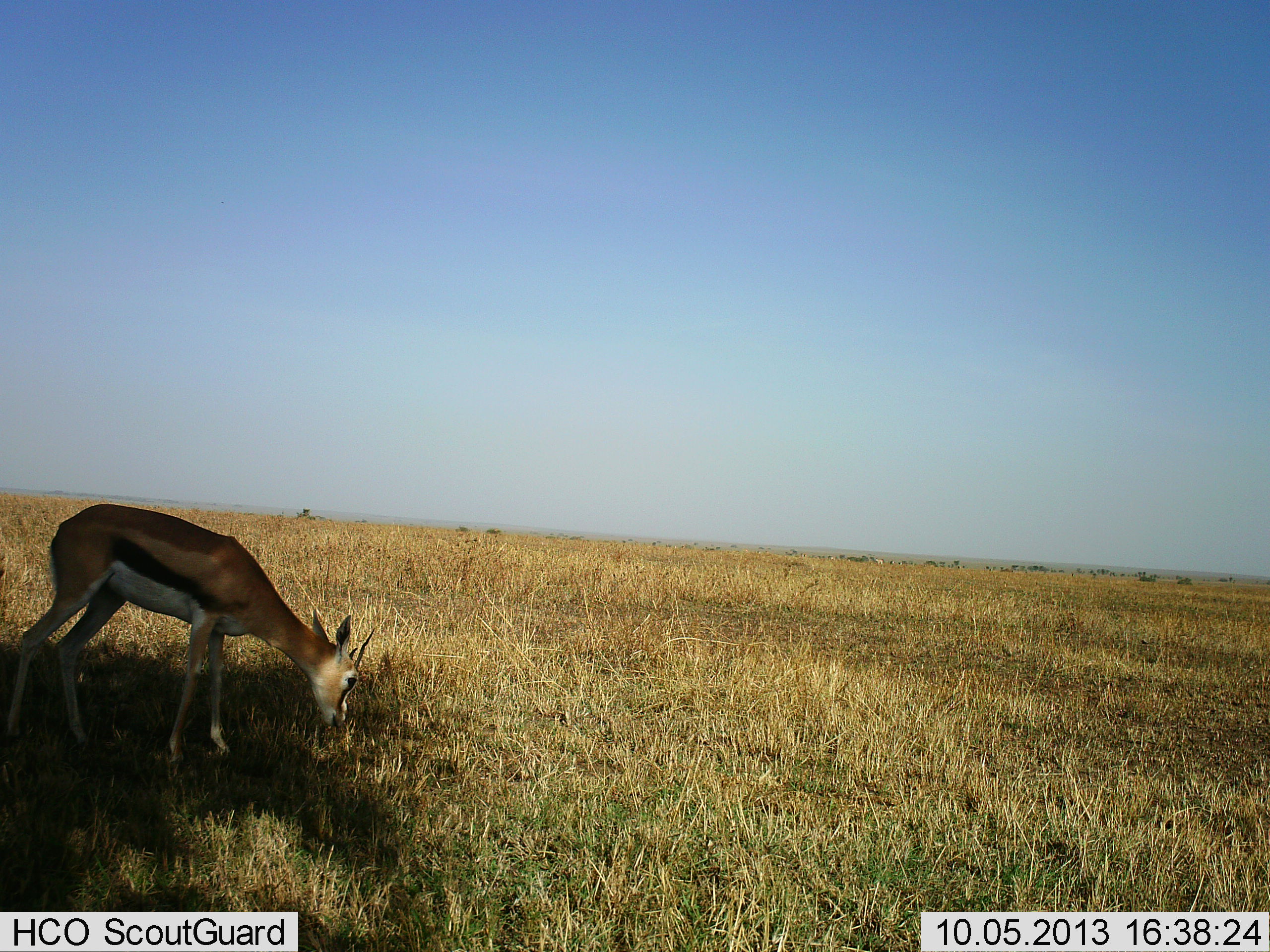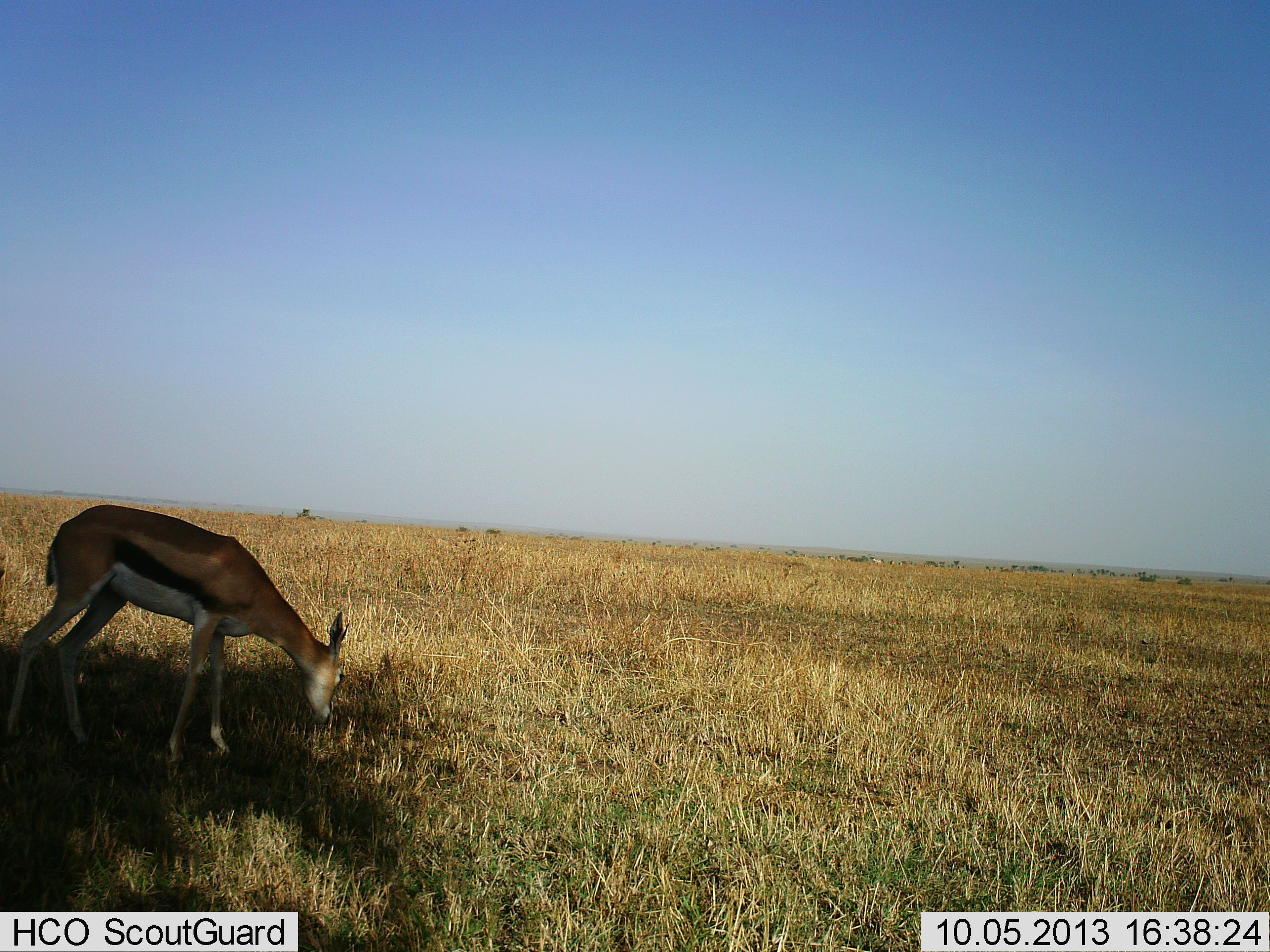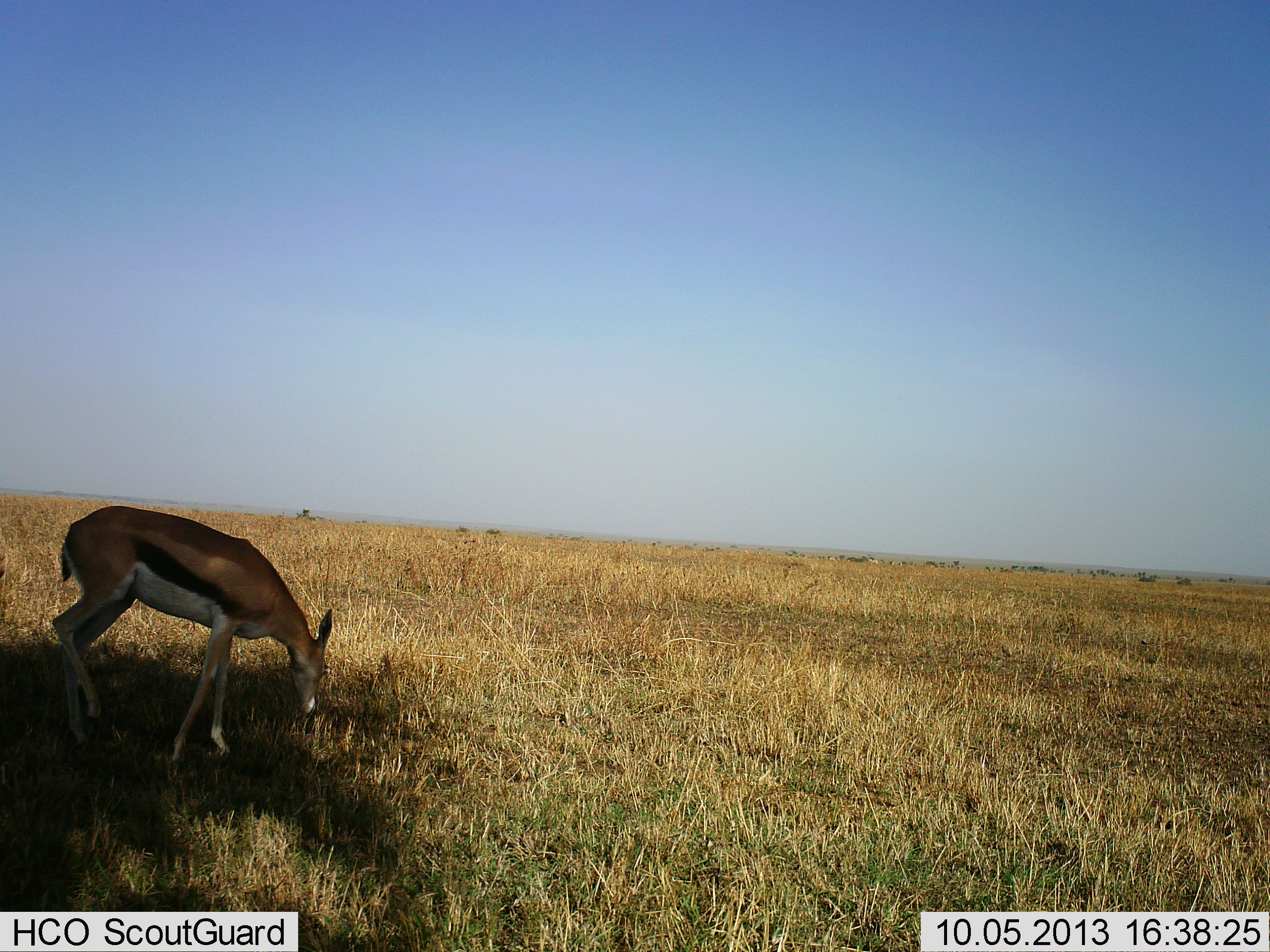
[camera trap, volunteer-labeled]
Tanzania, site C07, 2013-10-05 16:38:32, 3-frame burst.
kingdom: Animalia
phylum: Chordata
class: Mammalia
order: Artiodactyla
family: Bovidae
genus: Eudorcas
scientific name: Eudorcas thomsonii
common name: thomson's gazelle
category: gazellethomsons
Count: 1.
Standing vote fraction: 15%.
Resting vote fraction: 0%.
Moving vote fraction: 4%.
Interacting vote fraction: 0%.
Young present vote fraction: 0%.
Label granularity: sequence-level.